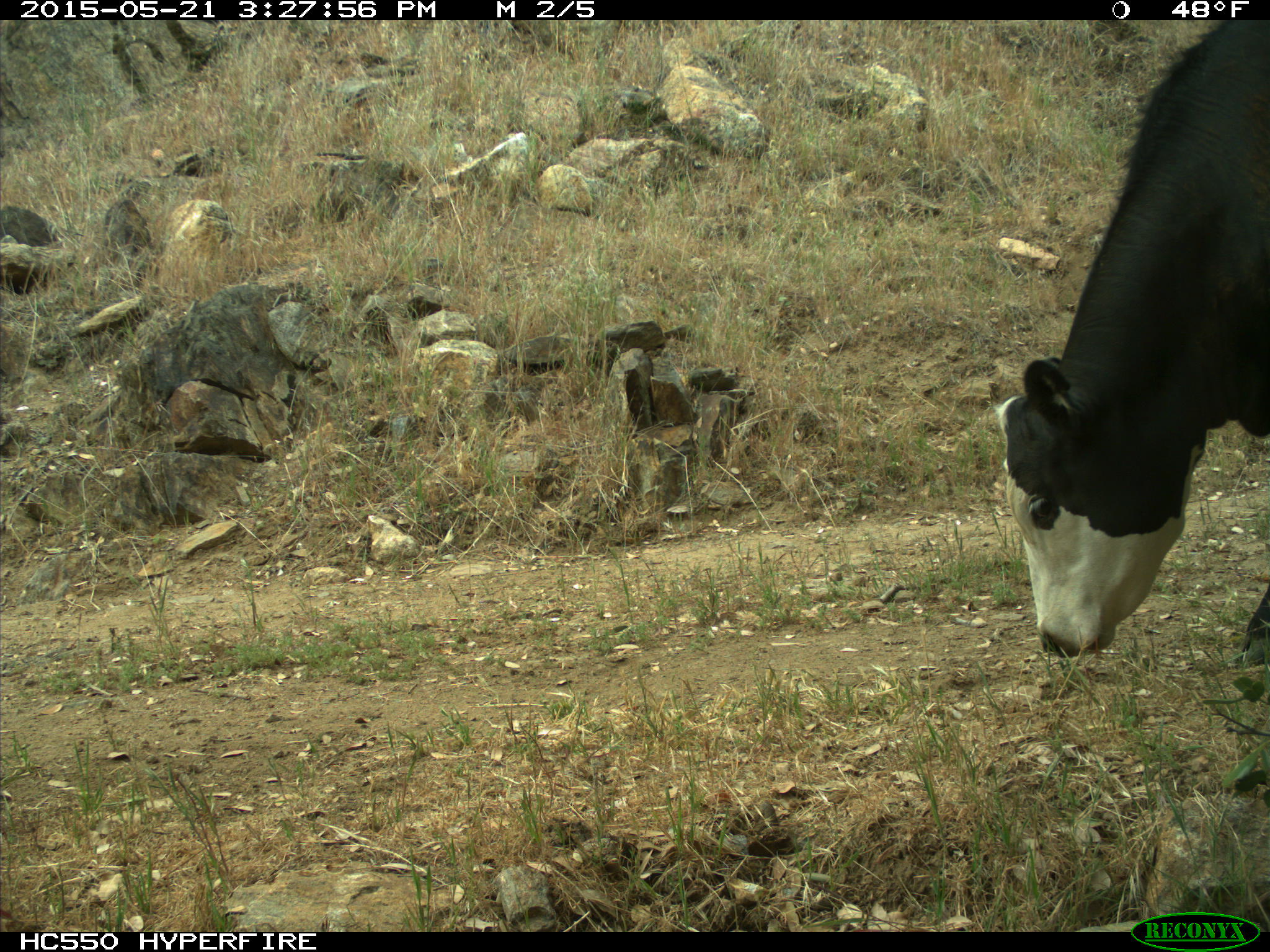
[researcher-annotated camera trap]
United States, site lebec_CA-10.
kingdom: Animalia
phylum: Chordata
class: Mammalia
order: Artiodactyla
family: Bovidae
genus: Bos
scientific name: Bos taurus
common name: domestic cow